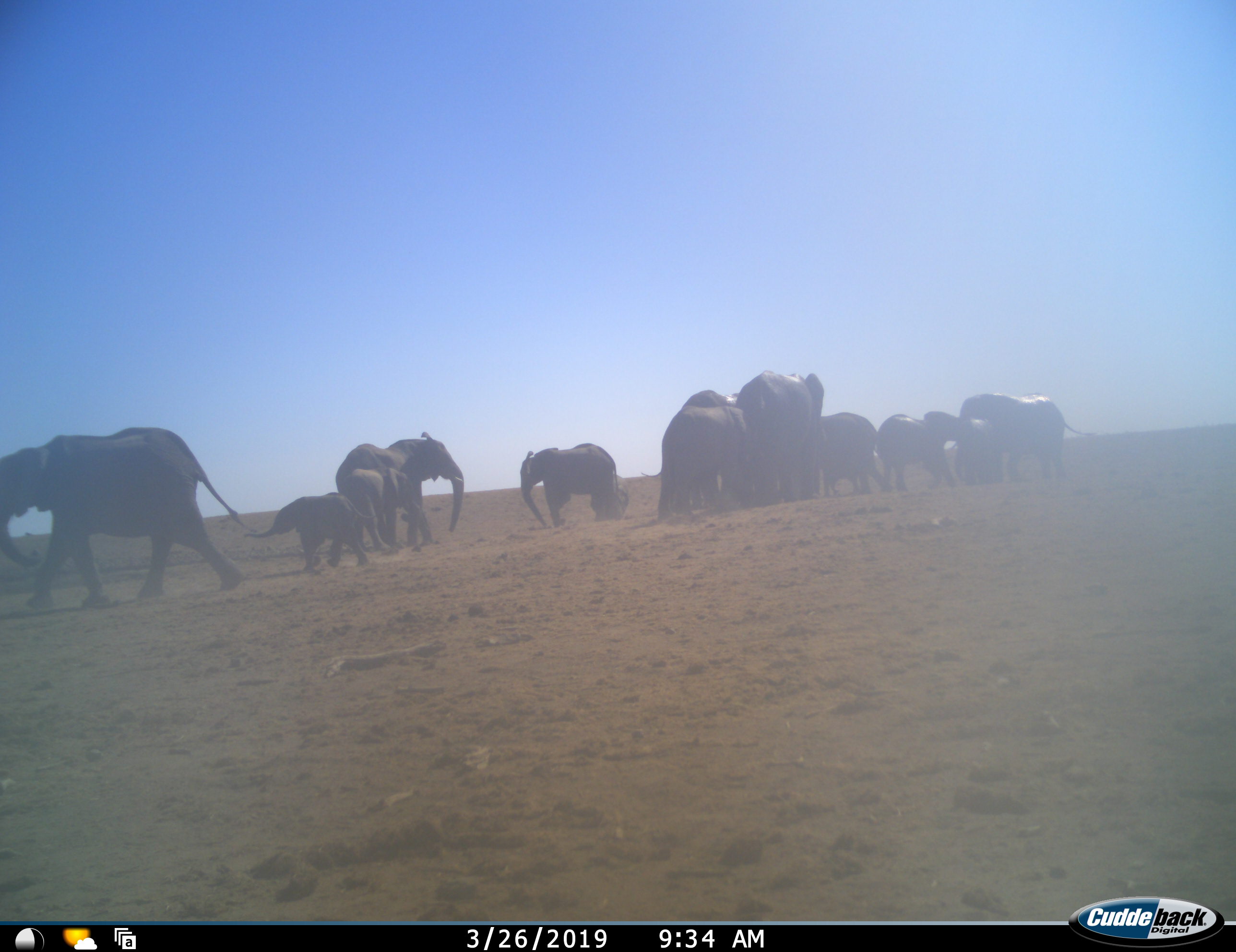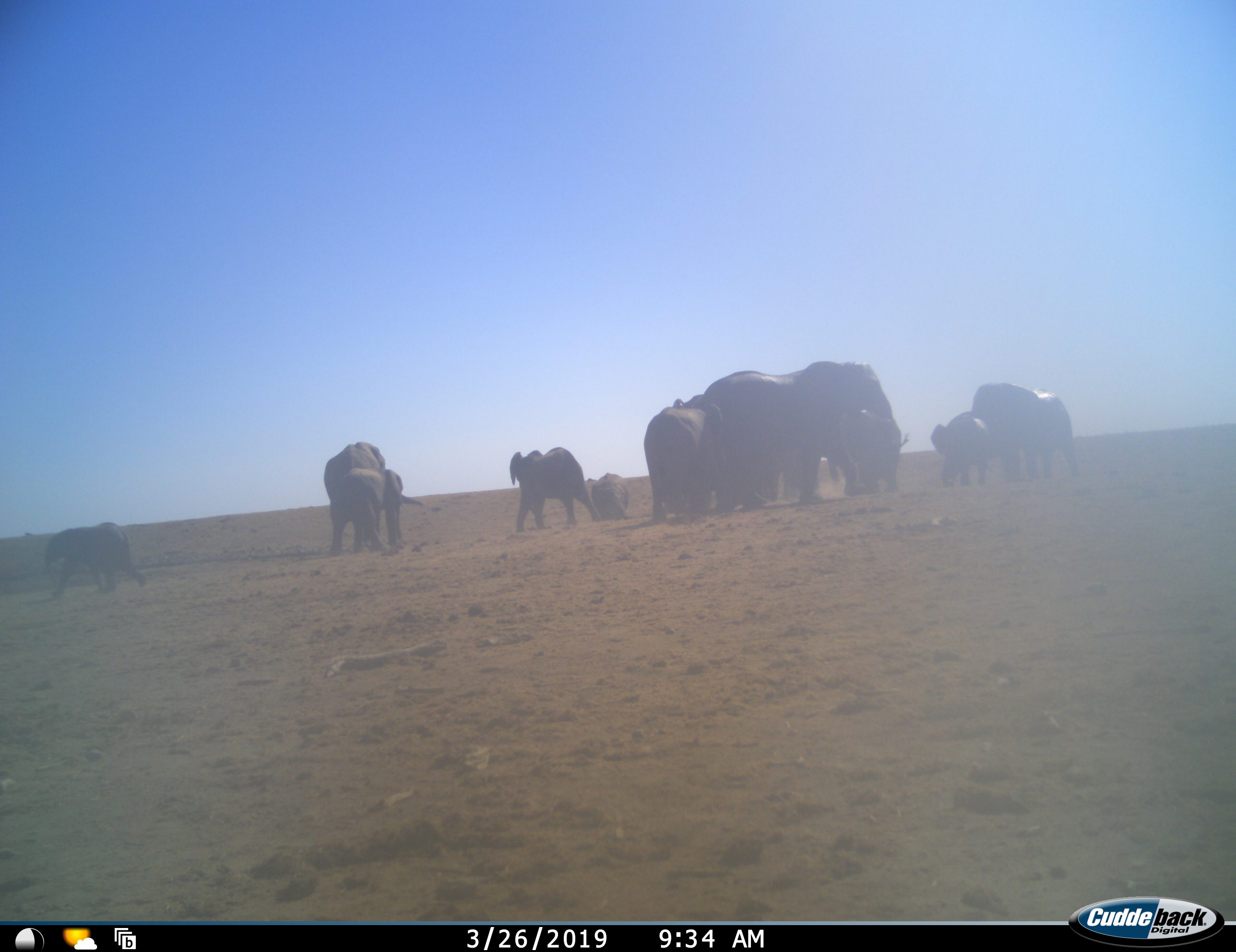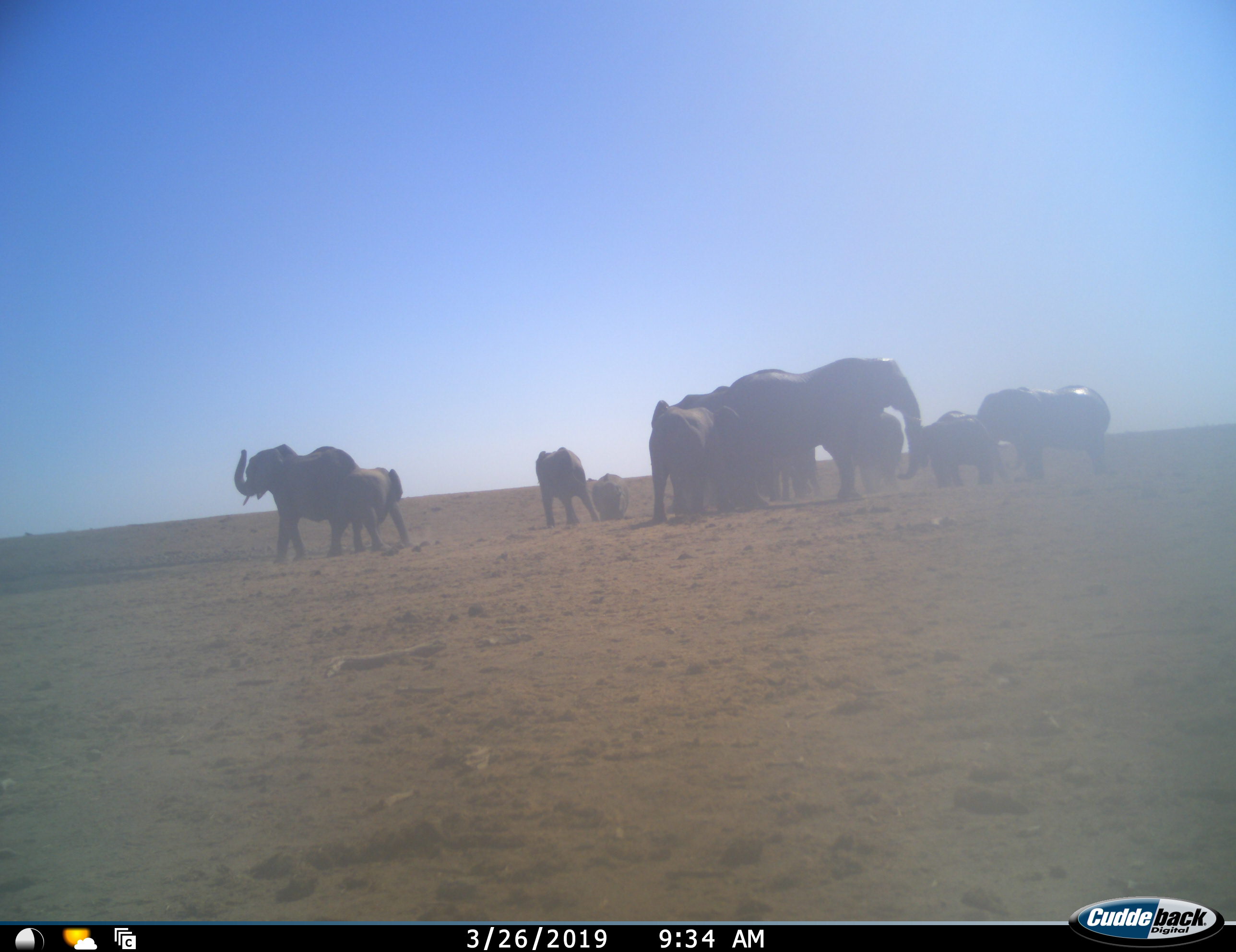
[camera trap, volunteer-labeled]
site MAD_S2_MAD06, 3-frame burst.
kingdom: Animalia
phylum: Chordata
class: Mammalia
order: Proboscidea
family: Elephantidae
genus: Loxodonta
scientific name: Loxodonta africana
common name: african bush elephant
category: elephant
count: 11-50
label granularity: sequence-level